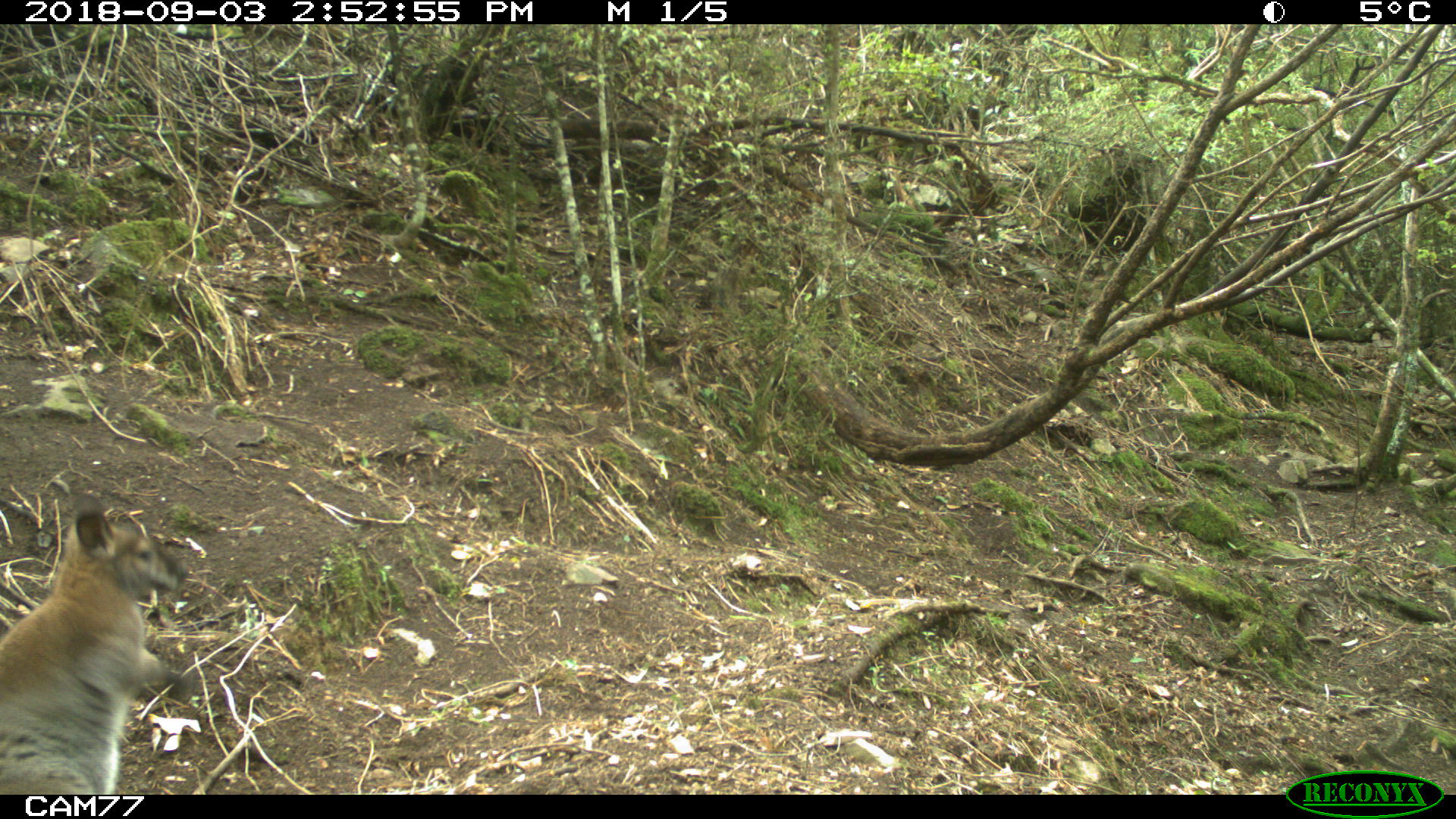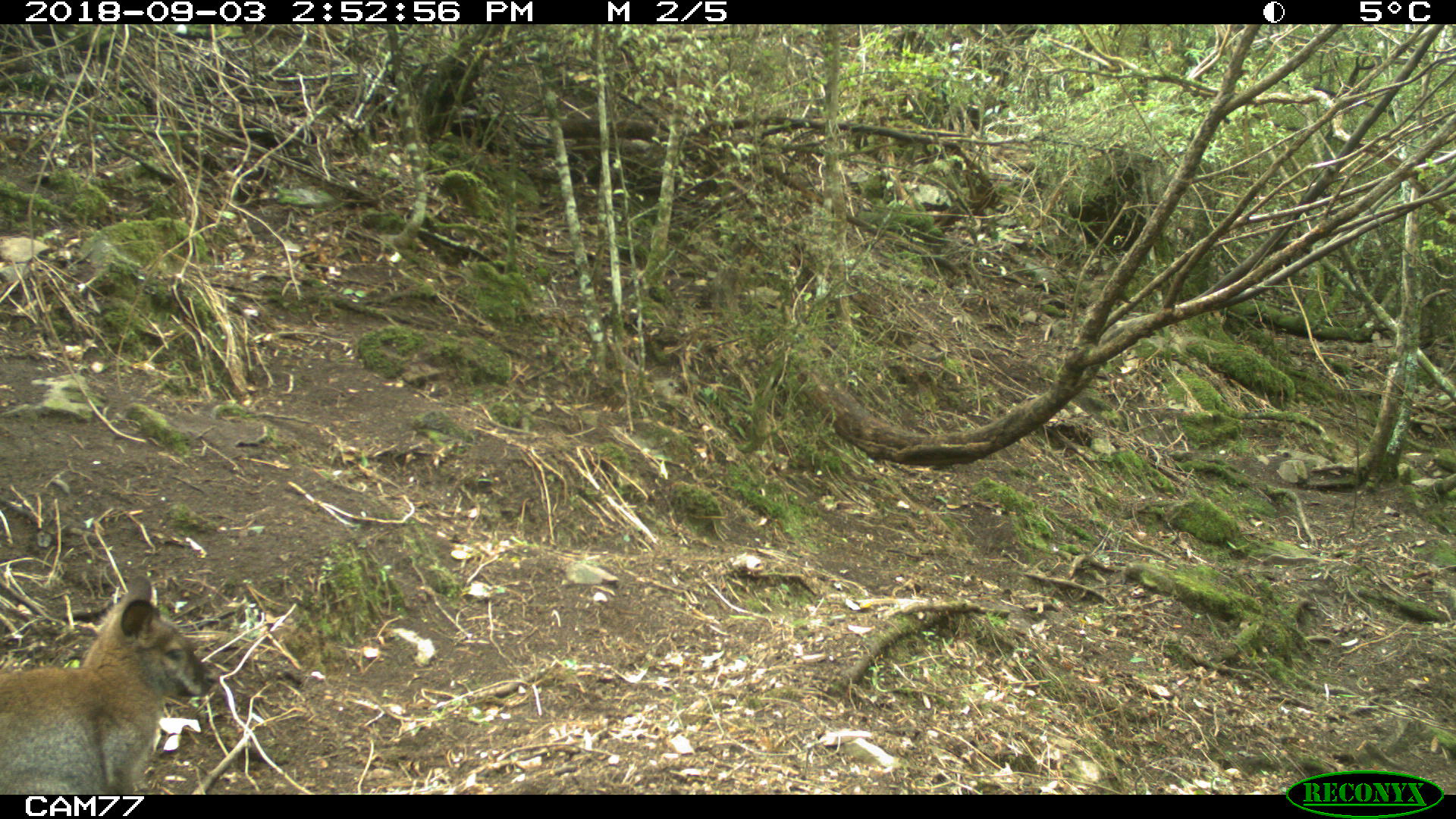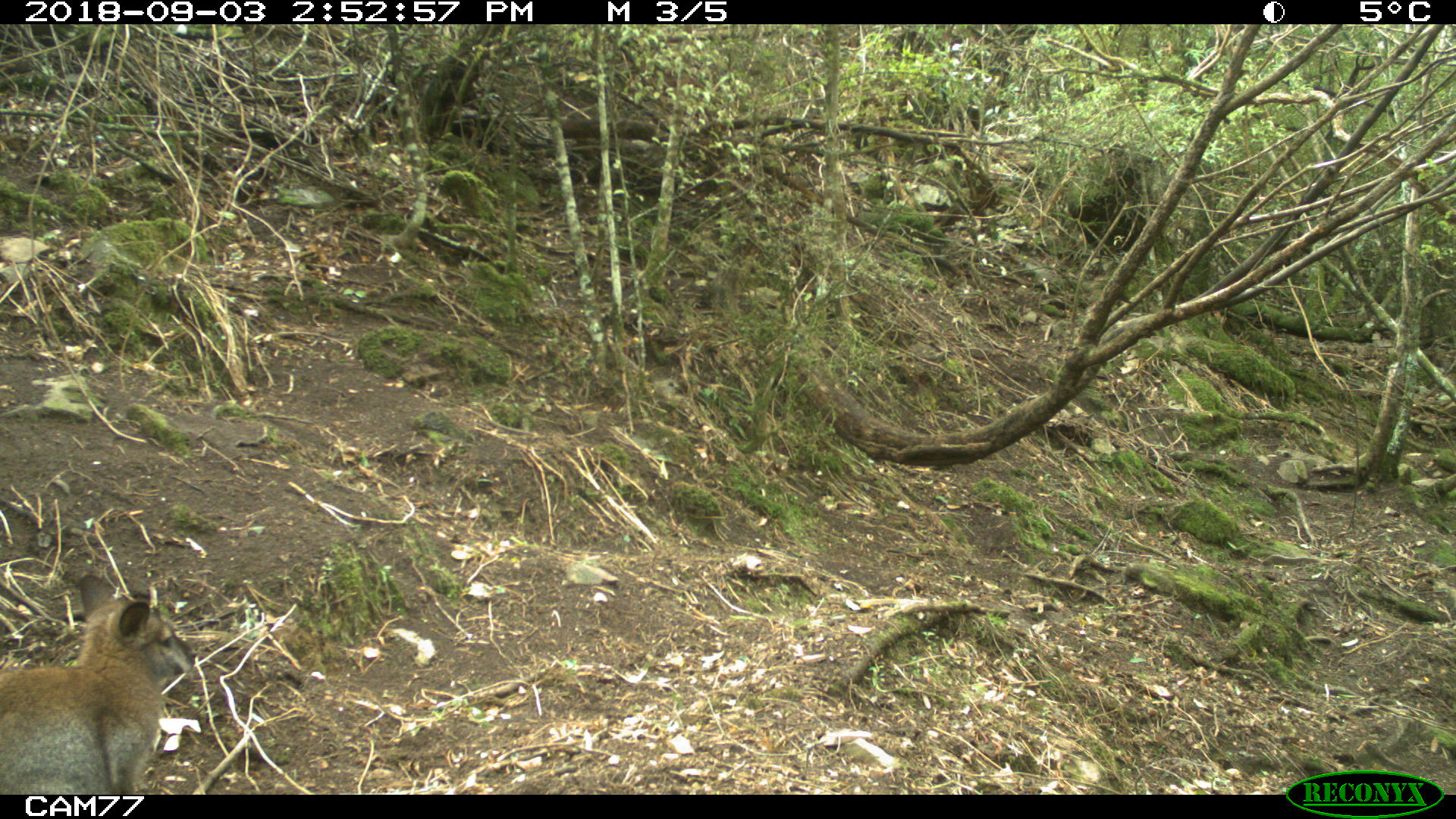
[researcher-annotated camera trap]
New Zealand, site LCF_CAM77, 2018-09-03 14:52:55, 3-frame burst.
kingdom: Animalia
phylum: Chordata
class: Mammalia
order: Diprotodontia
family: Macropodidae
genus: Notamacropus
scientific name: Notamacropus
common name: wallaby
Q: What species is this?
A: Wallaby (Notamacropus).